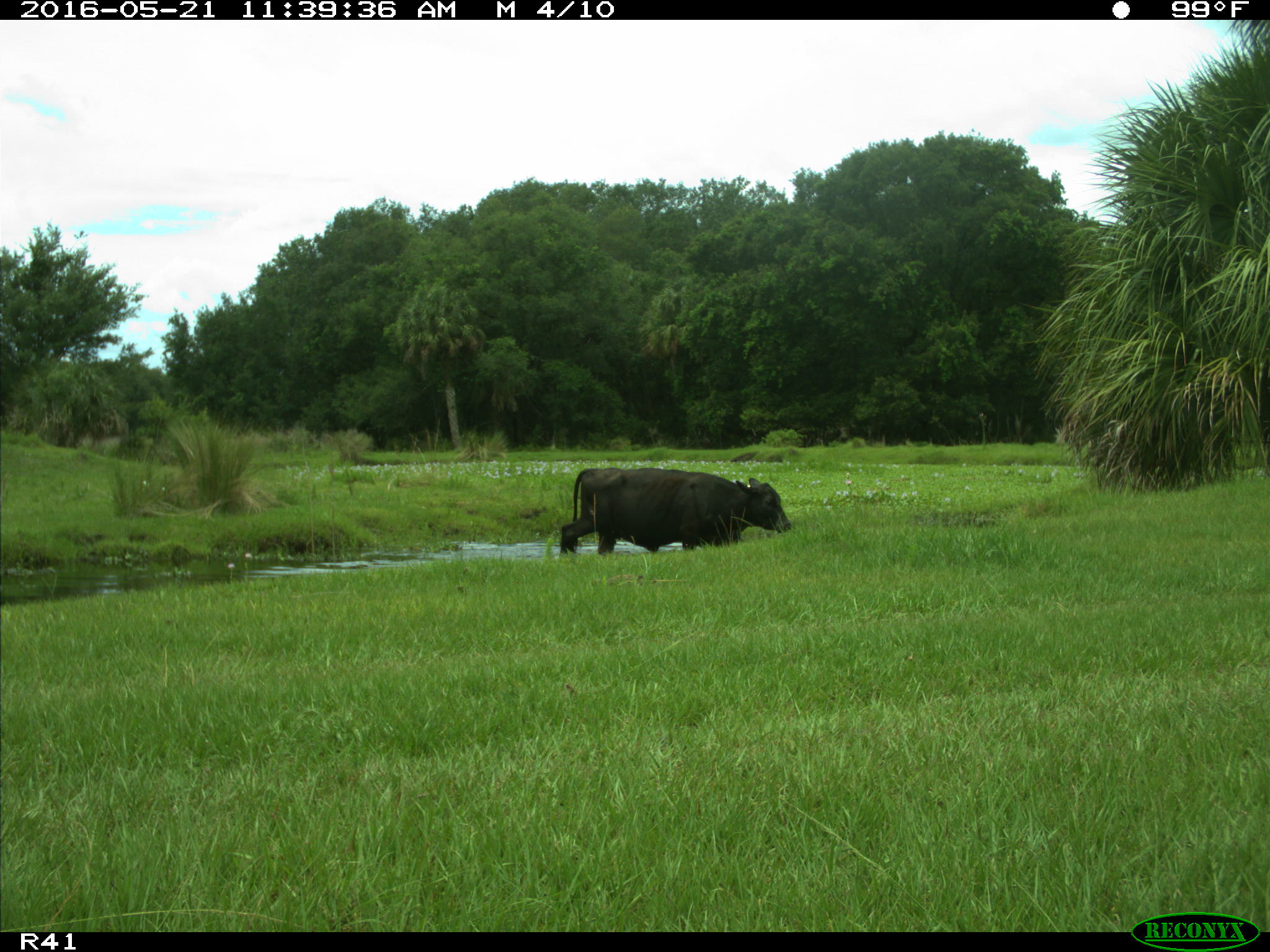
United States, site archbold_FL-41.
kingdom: Animalia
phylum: Chordata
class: Mammalia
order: Artiodactyla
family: Bovidae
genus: Bos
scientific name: Bos taurus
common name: domestic cow